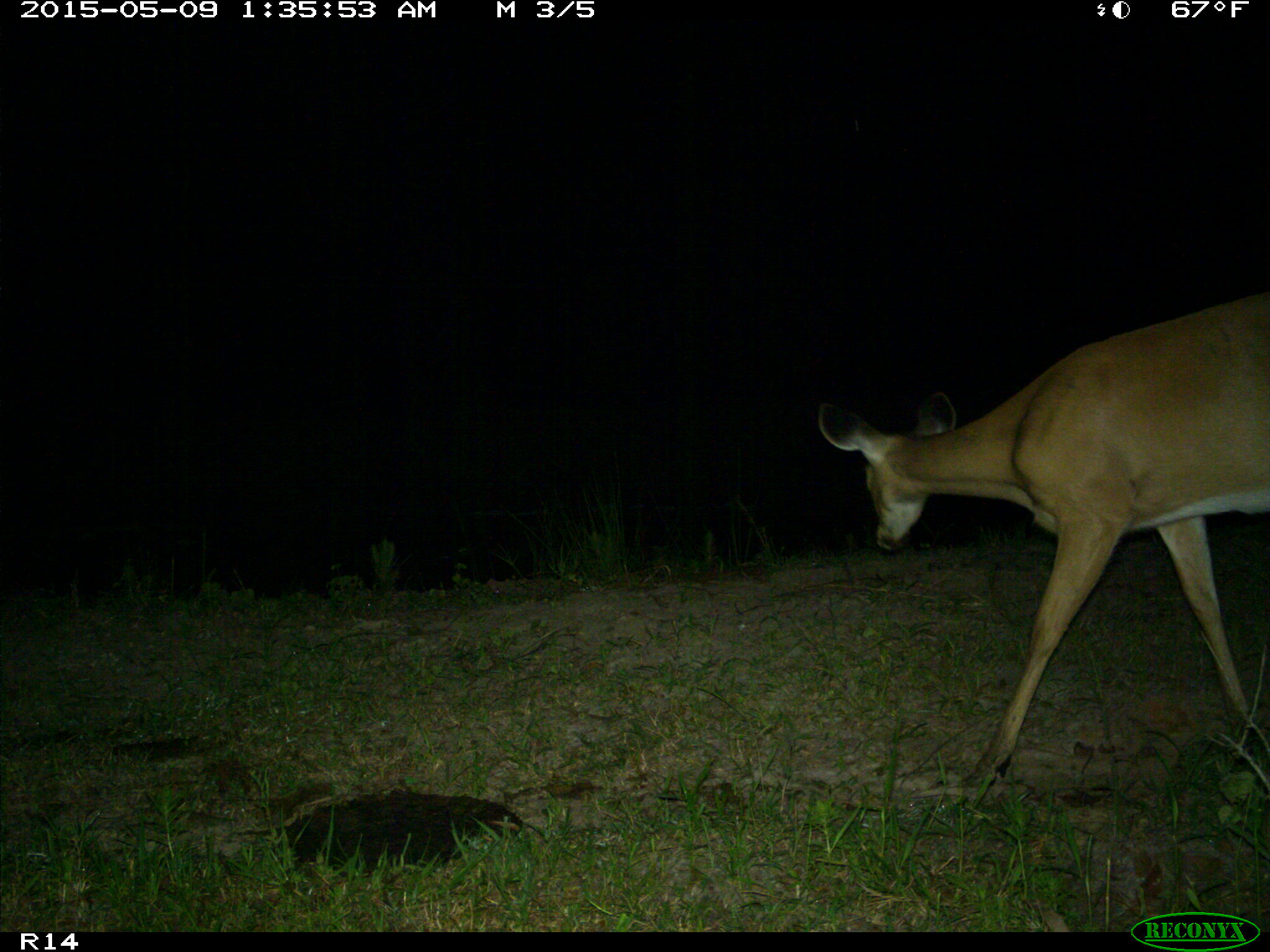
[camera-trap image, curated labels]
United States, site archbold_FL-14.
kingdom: Animalia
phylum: Chordata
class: Mammalia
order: Artiodactyla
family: Cervidae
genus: Odocoileus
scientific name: Odocoileus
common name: deer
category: unidentified deer